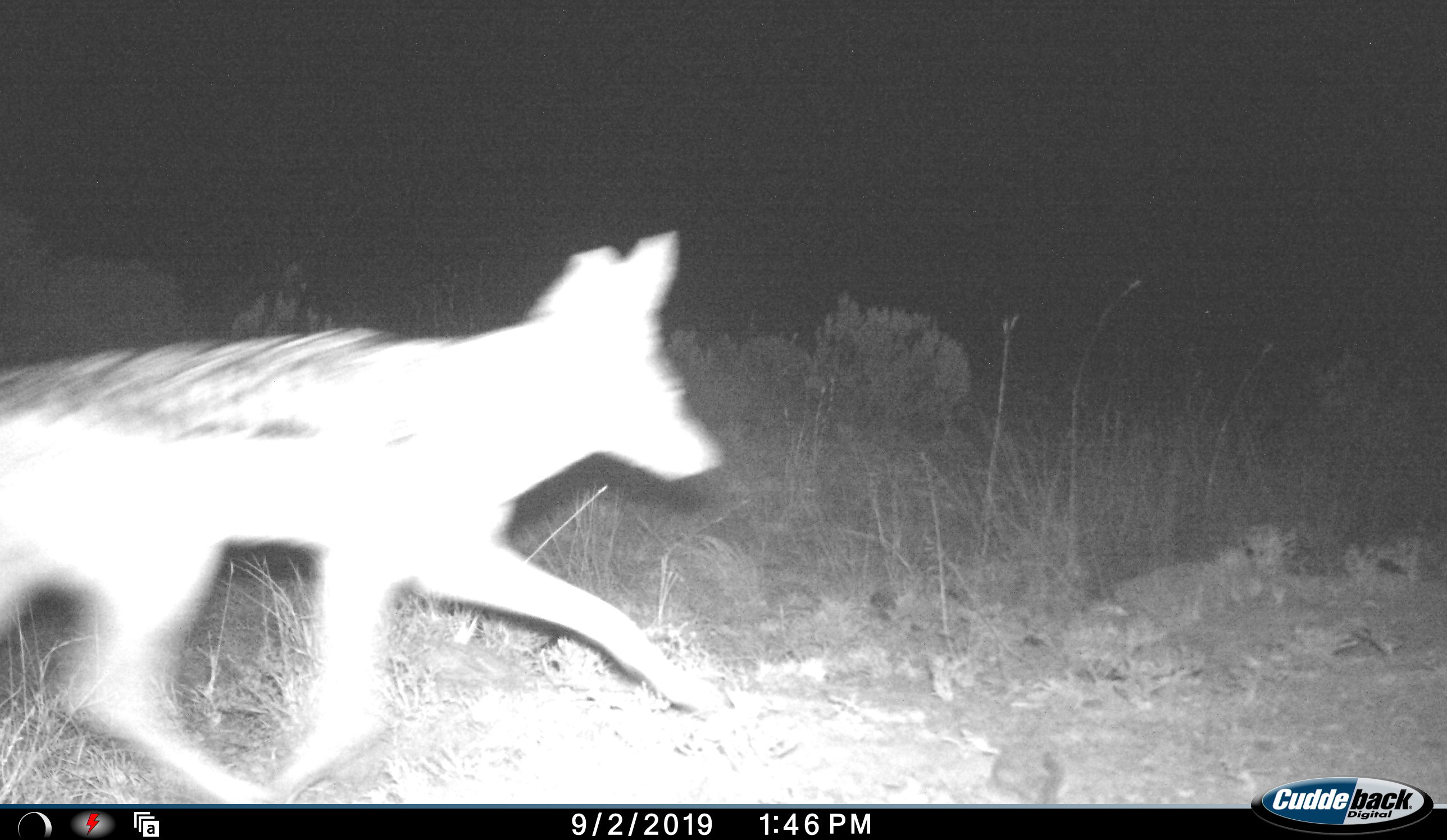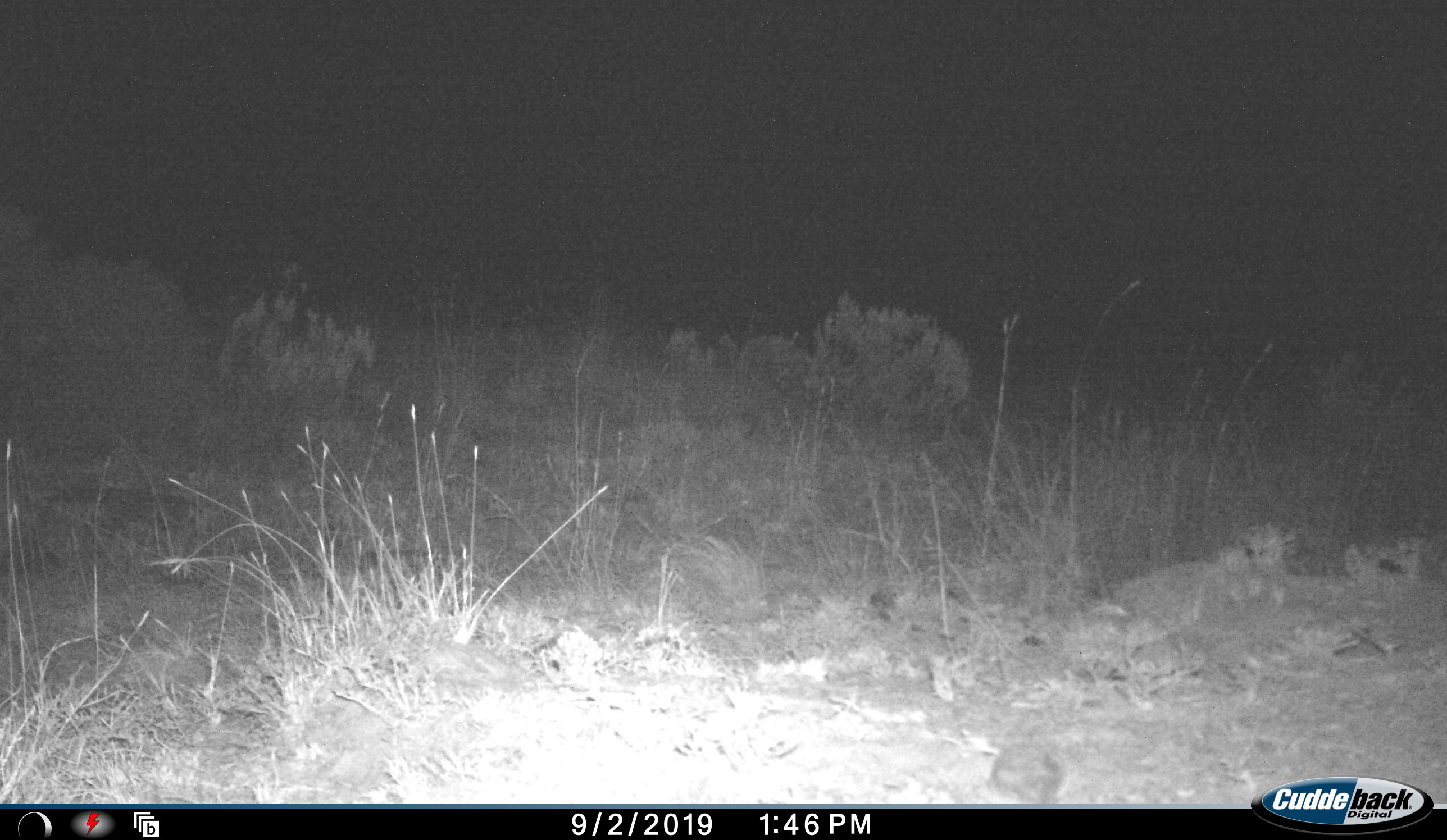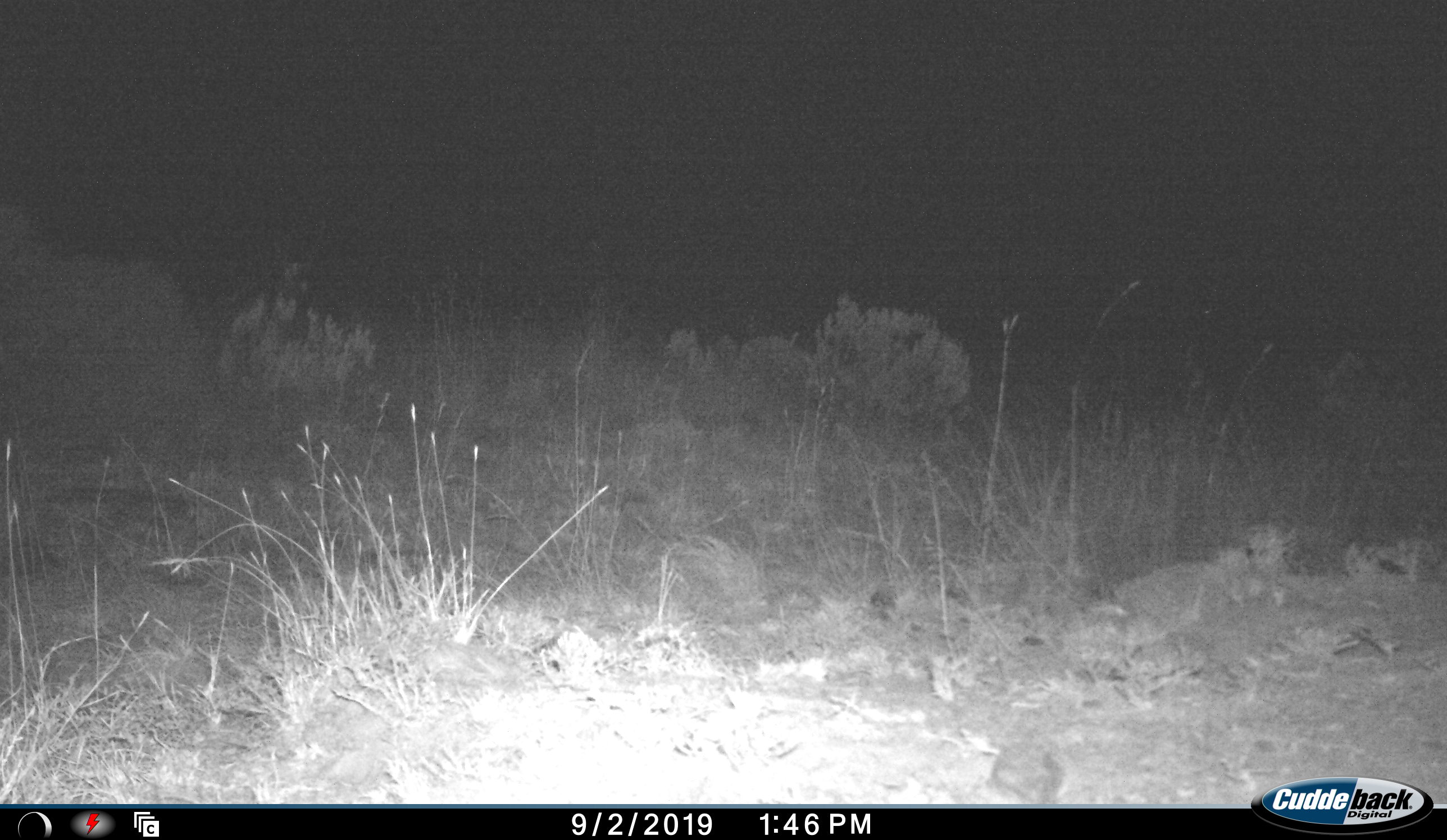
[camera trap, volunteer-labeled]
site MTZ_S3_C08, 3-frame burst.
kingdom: Animalia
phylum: Chordata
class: Mammalia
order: Carnivora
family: Canidae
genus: Lupulella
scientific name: Lupulella mesomelas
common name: black-backed jackal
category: jackalblackbacked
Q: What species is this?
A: Jackalblackbacked (black-backed jackal) (Lupulella mesomelas).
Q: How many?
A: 1.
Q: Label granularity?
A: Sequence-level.